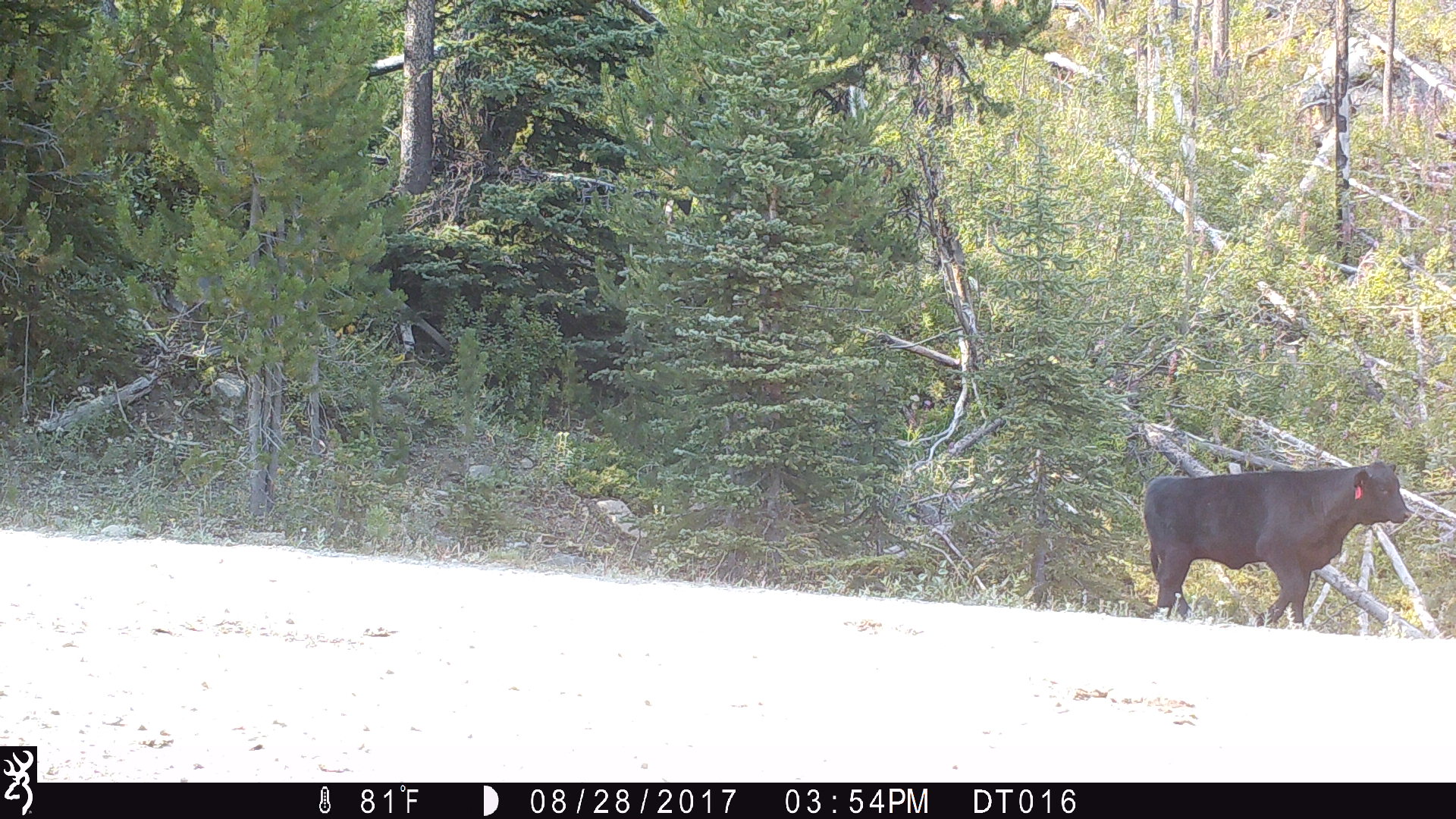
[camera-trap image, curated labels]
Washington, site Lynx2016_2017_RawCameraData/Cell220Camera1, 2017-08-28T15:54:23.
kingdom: Animalia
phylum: Chordata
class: Mammalia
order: Artiodactyla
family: Bovidae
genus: Bos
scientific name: Bos taurus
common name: domestic cattle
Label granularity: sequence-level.